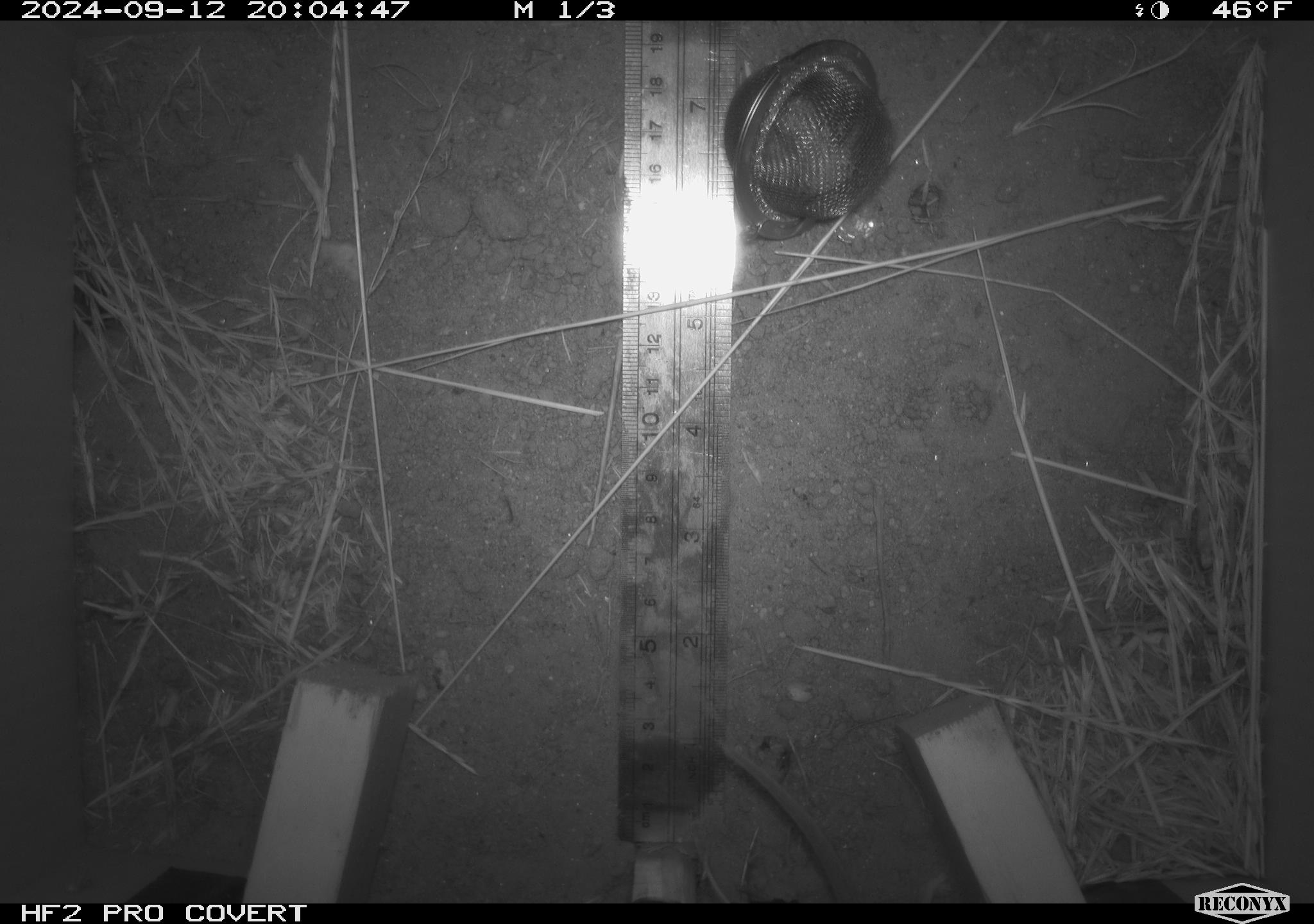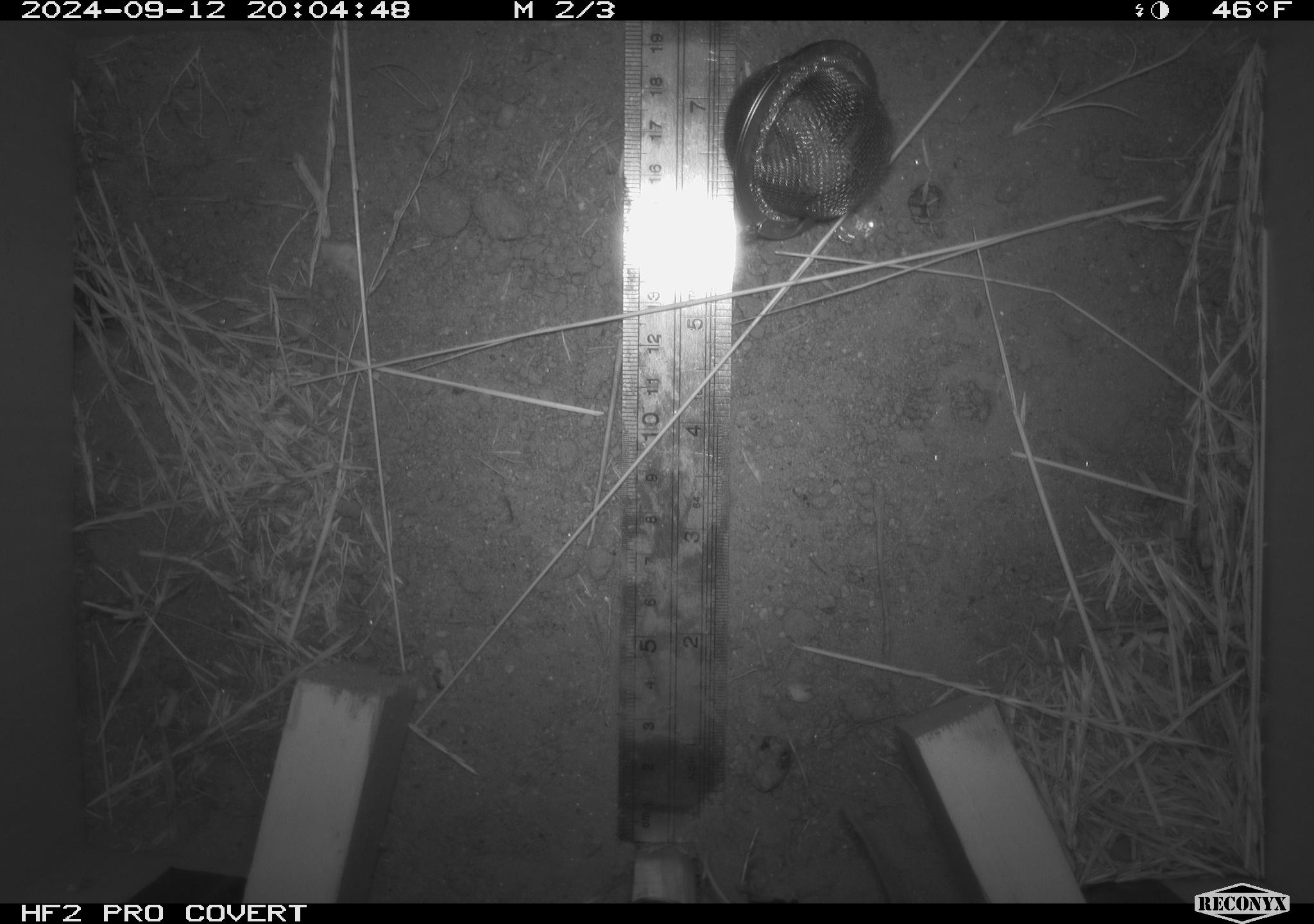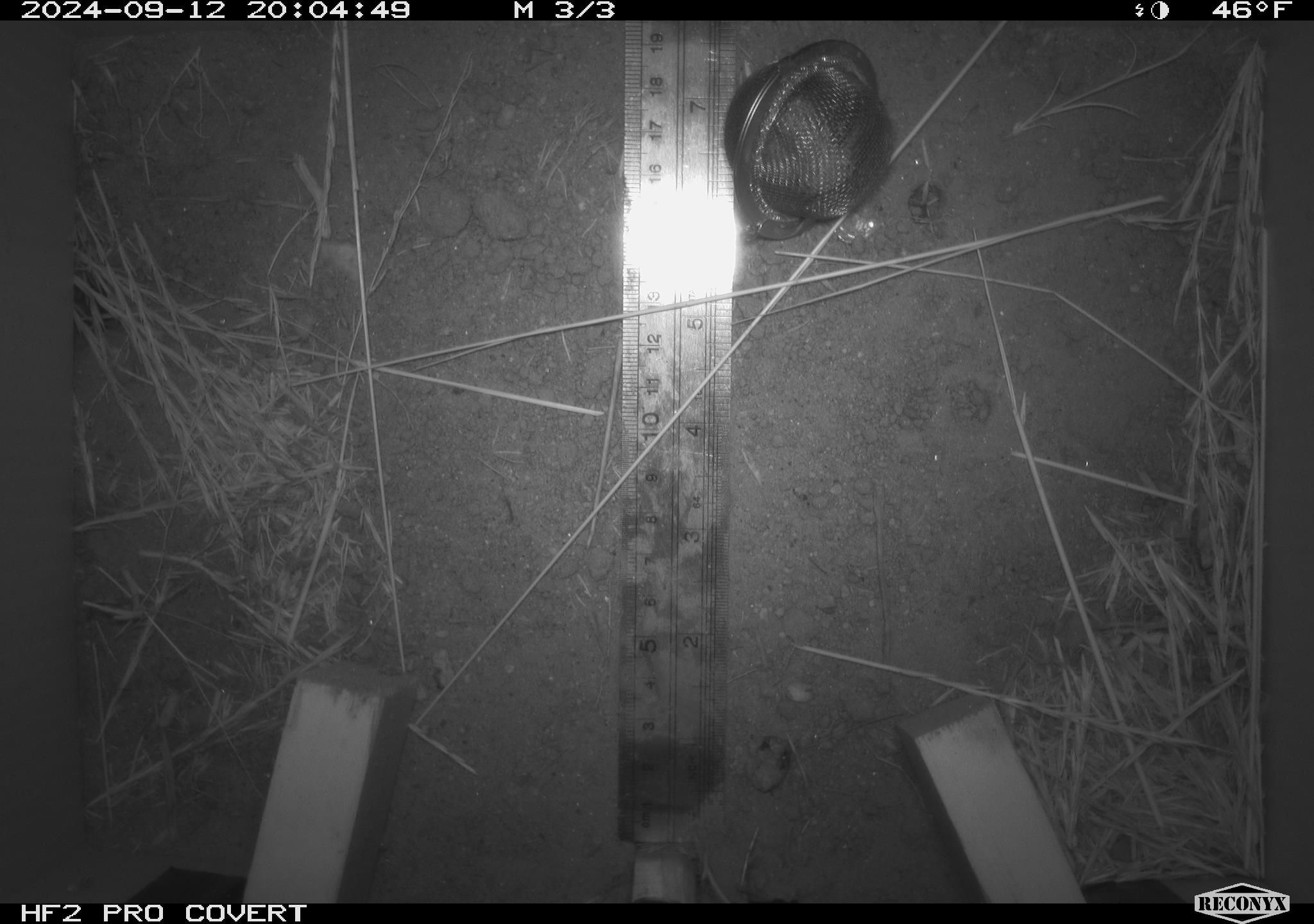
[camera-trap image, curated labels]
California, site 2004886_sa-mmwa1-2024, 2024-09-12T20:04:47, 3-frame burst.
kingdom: Animalia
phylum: Chordata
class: Mammalia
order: Rodentia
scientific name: Rodentia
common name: mouse species